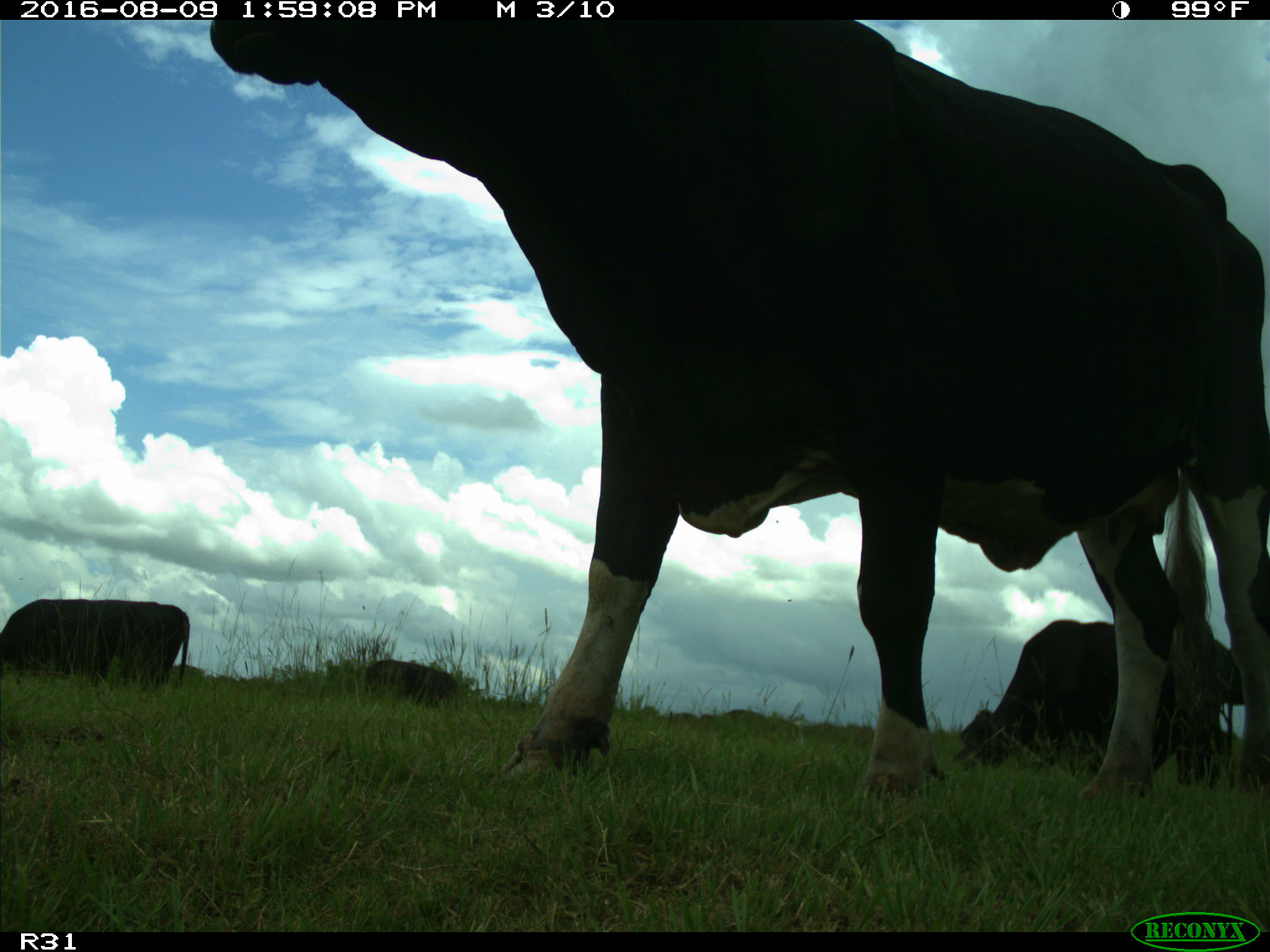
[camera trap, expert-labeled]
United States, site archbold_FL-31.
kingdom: Animalia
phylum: Chordata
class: Mammalia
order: Artiodactyla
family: Bovidae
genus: Bos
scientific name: Bos taurus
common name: domestic cow